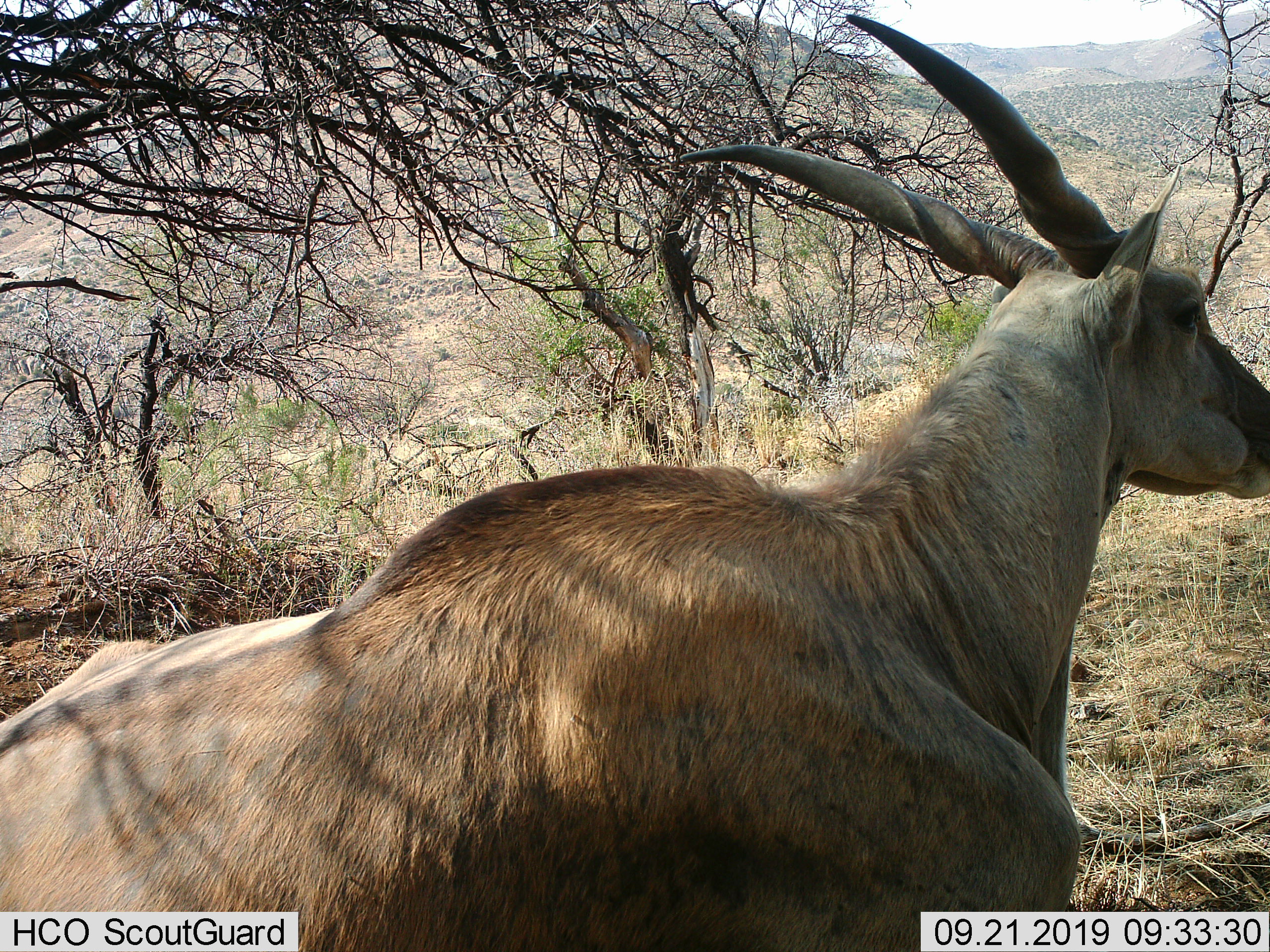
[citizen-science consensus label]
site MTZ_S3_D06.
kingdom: Animalia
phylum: Chordata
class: Mammalia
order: Artiodactyla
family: Bovidae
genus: Tragelaphus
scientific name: Tragelaphus oryx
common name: eland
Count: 1.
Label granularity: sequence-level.